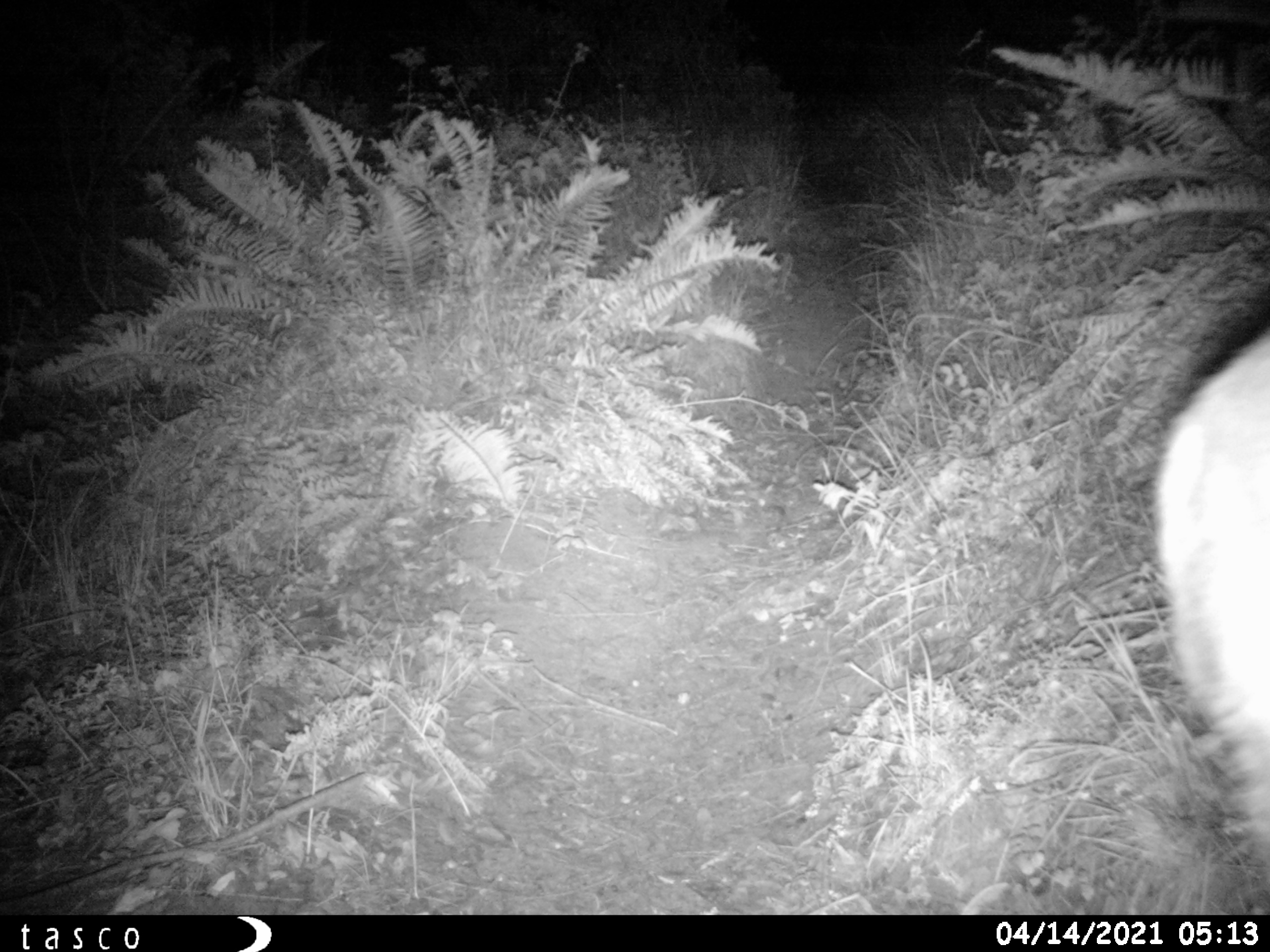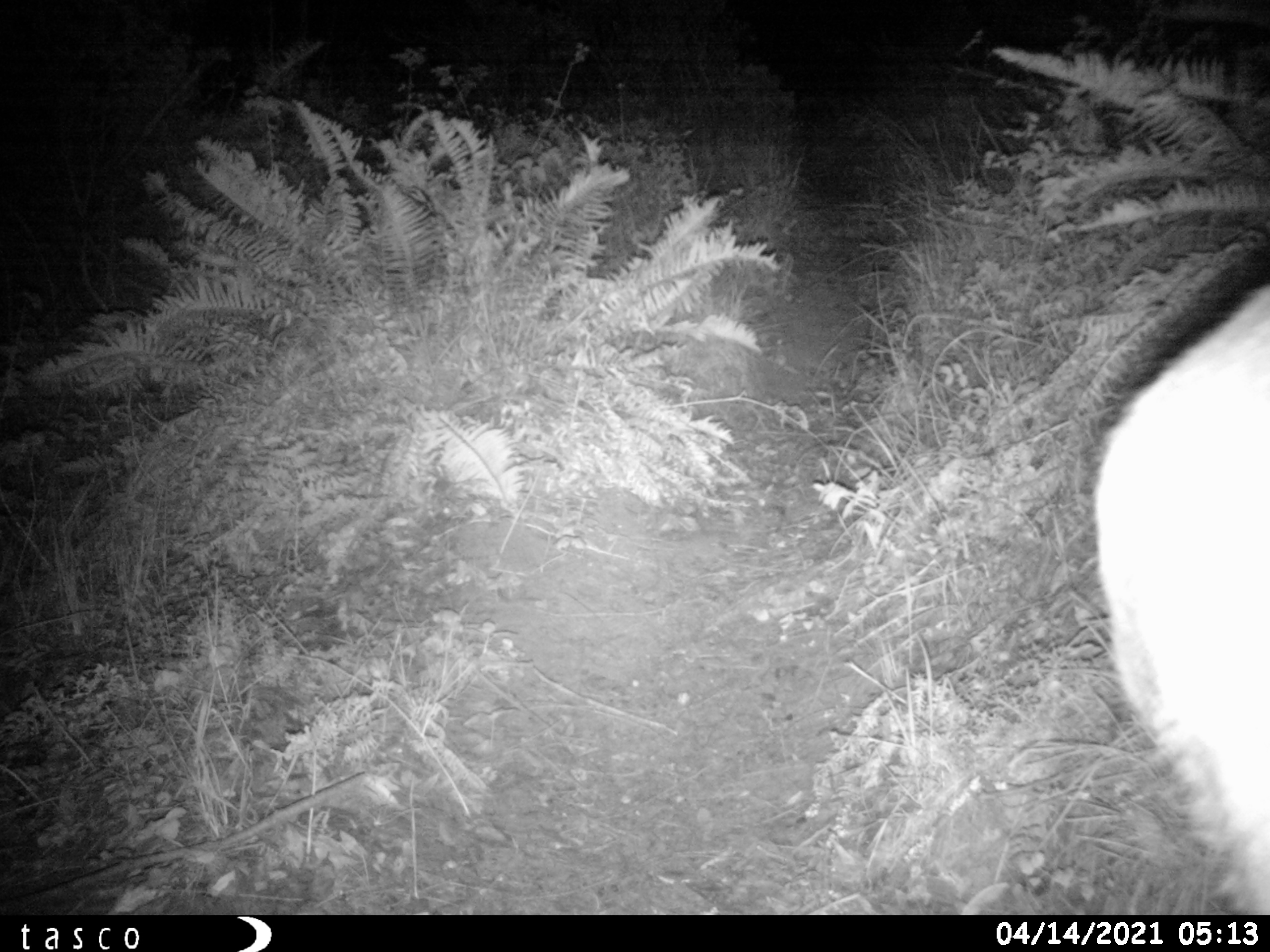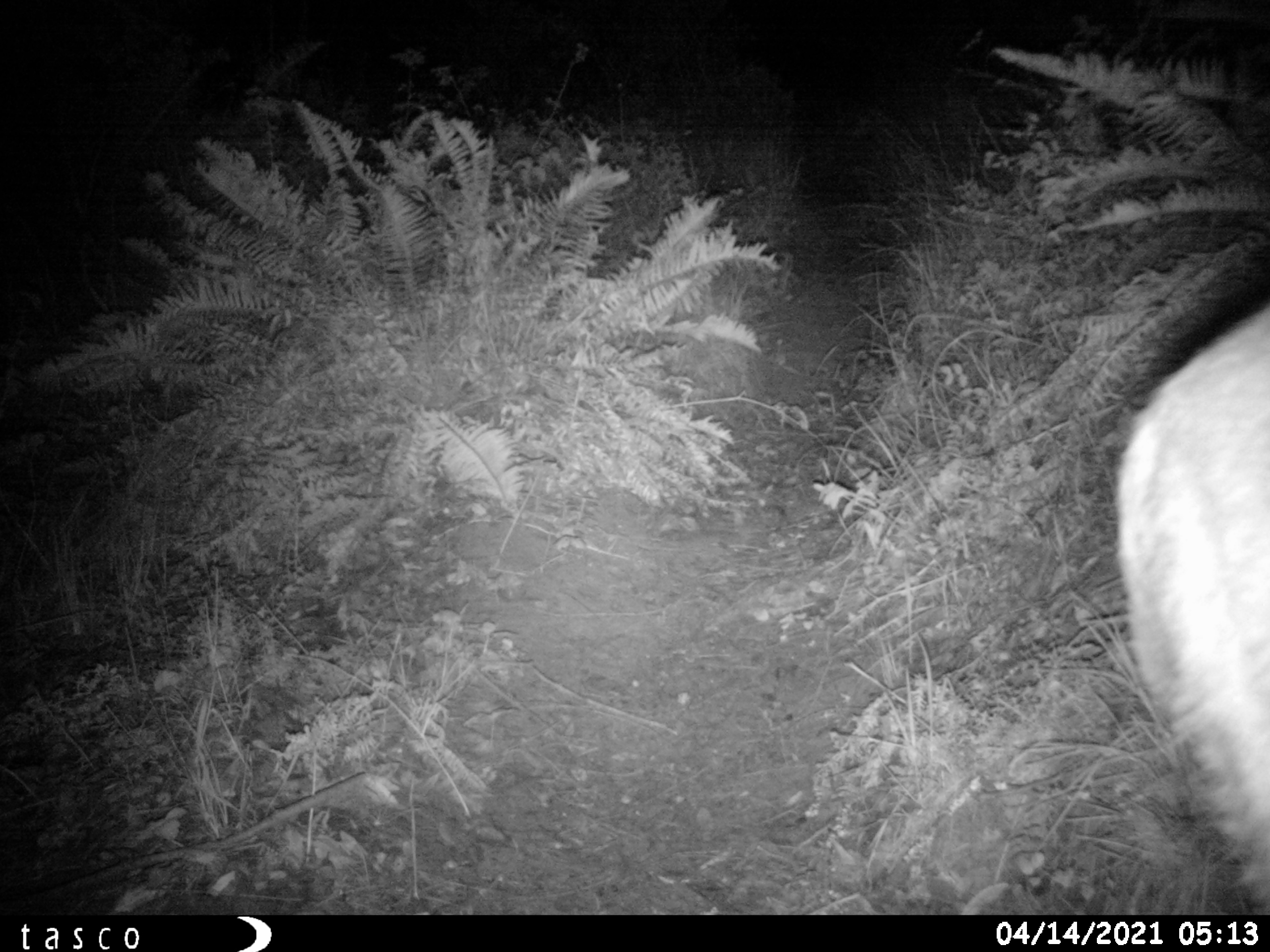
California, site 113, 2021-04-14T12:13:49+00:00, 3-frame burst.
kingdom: Animalia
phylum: Chordata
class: Mammalia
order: Artiodactyla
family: Cervidae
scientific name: Cervidae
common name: elk or deer